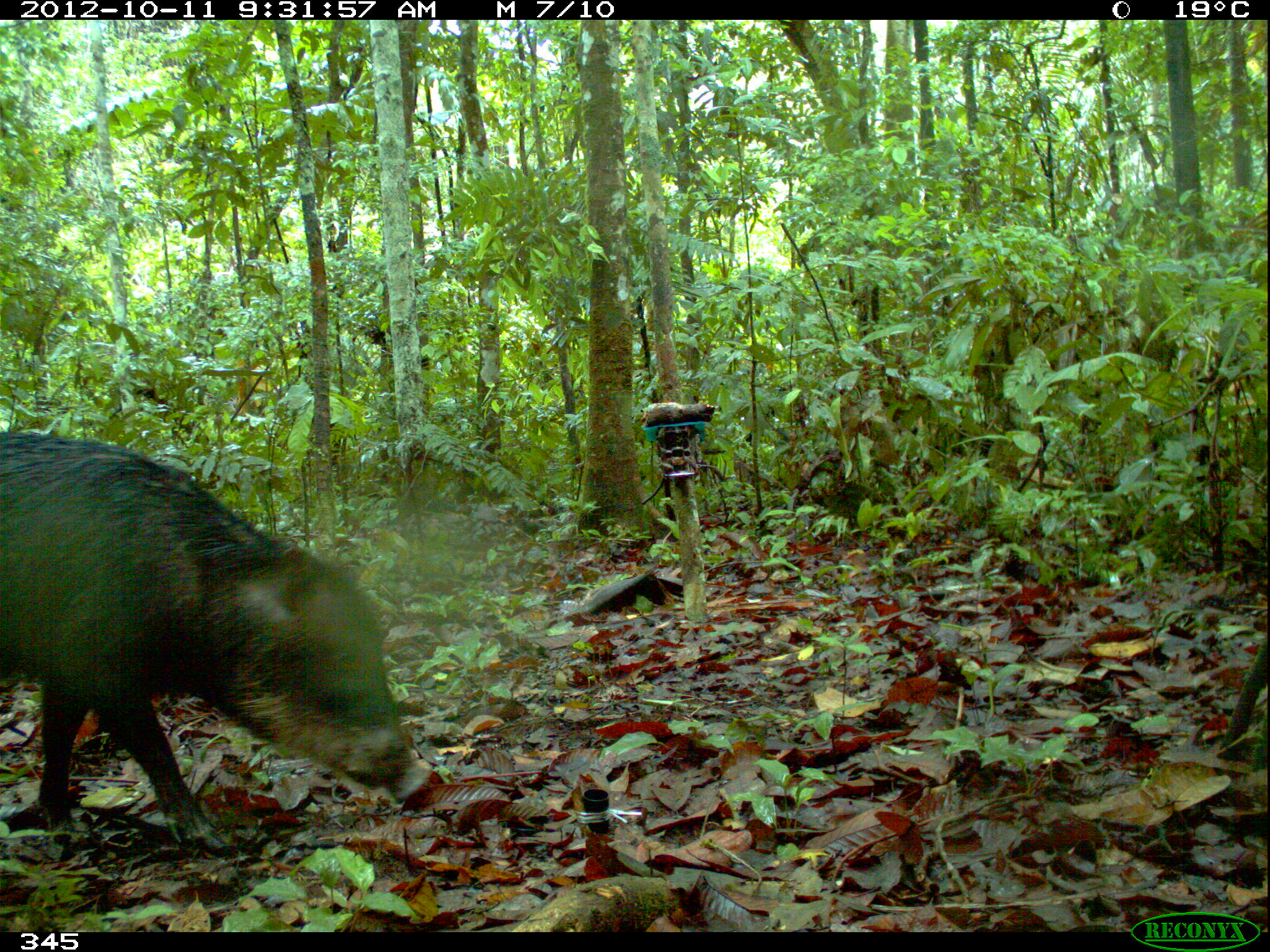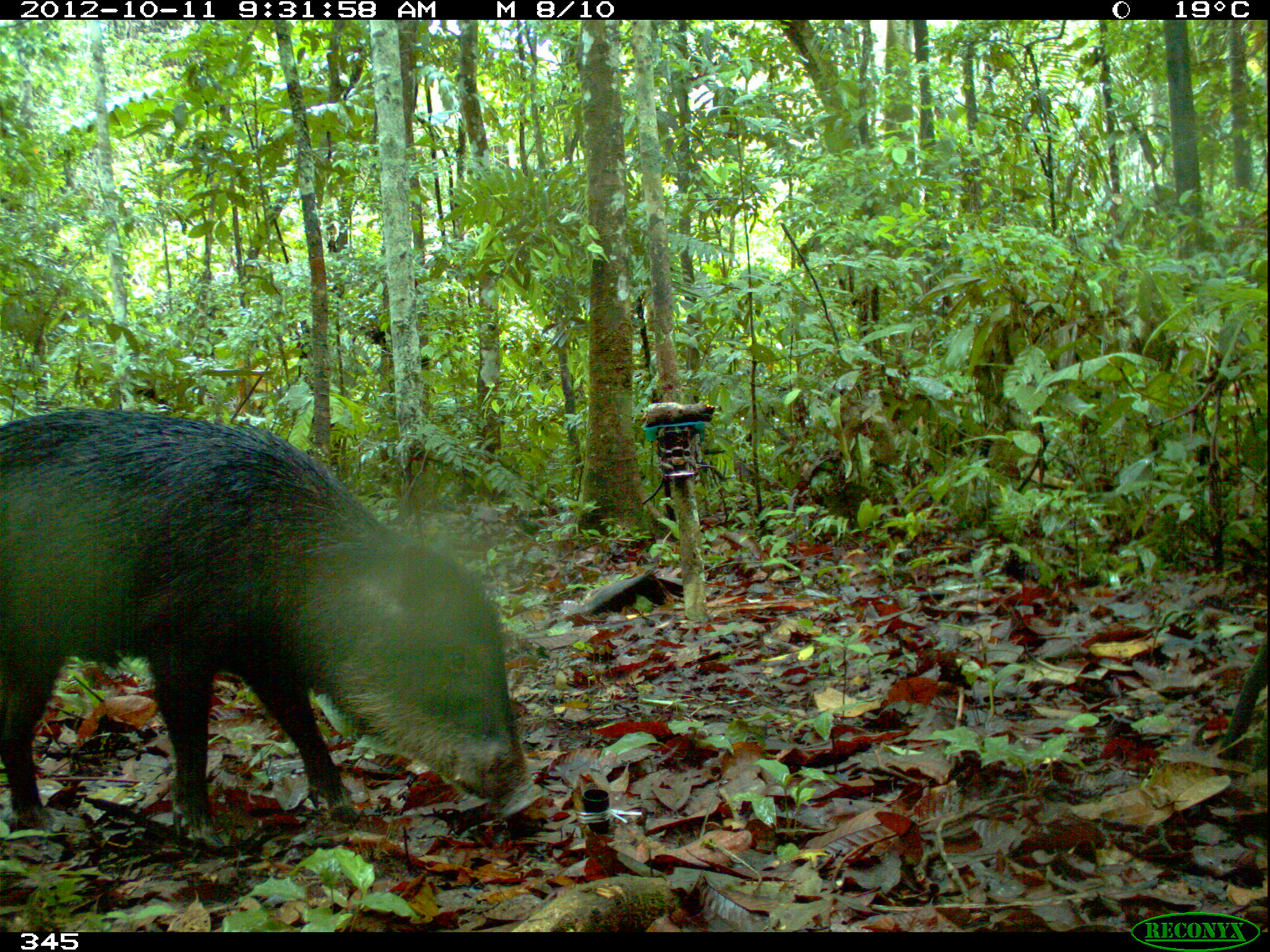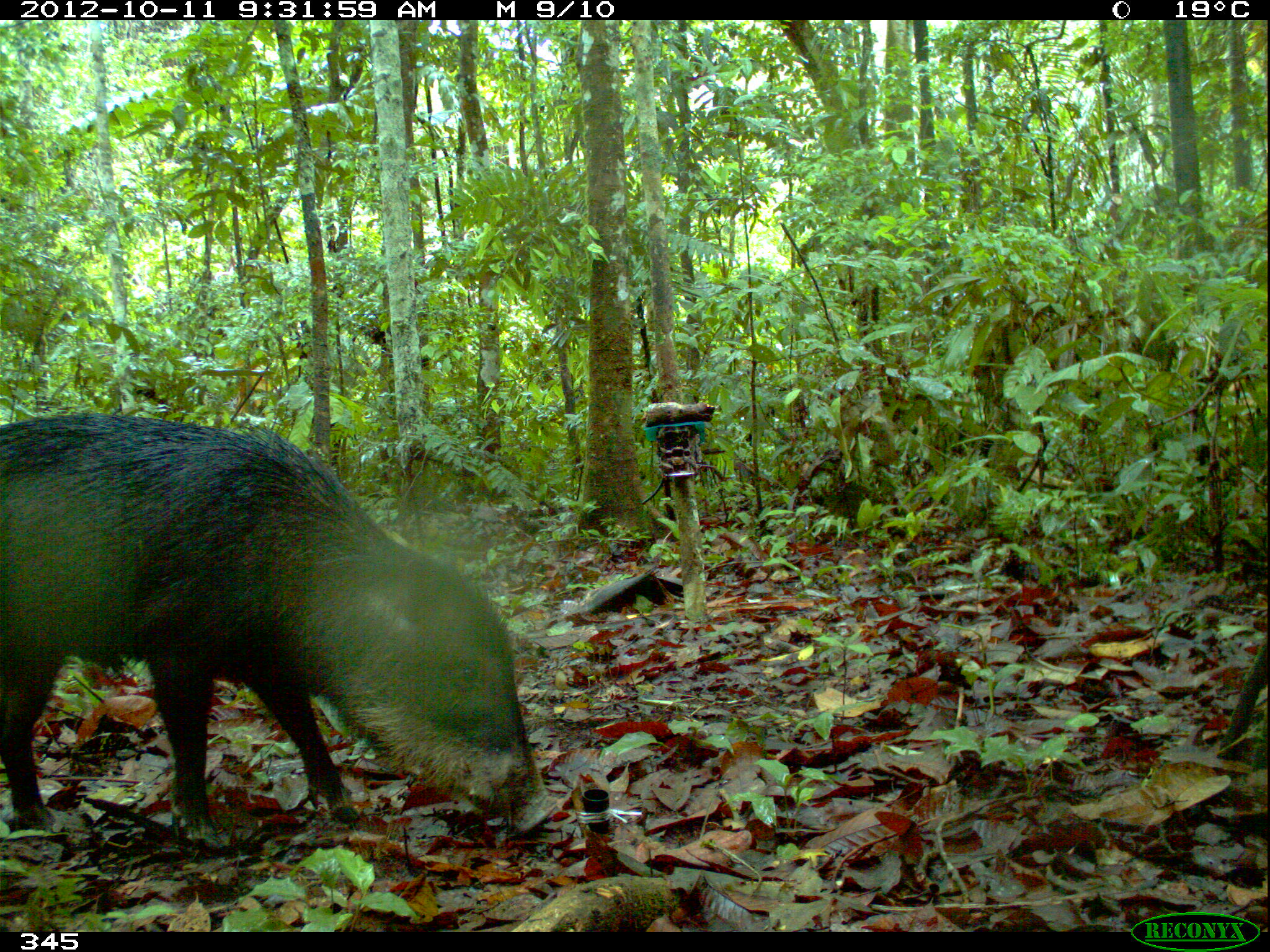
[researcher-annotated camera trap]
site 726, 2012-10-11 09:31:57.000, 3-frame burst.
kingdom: Animalia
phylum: Chordata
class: Mammalia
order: Artiodactyla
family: Tayassuidae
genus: Tayassu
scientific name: Tayassu pecari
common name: white-lipped peccary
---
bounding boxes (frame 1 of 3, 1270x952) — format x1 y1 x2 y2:
tayassu pecari: 0 425 433 854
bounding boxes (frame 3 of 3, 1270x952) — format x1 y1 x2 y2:
tayassu pecari: 0 409 554 840